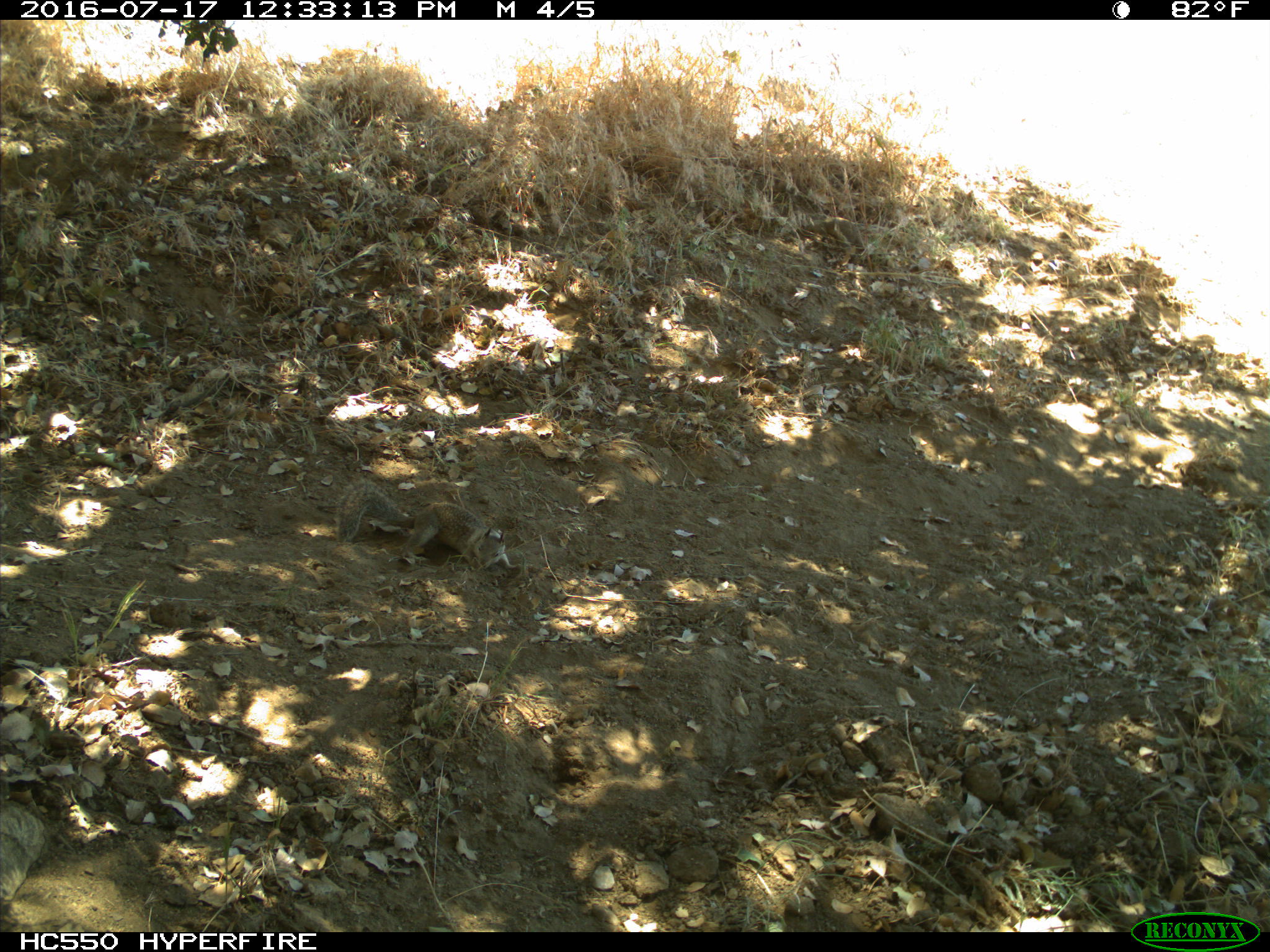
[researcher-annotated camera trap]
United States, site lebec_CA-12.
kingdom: Animalia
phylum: Chordata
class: Mammalia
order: Rodentia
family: Sciuridae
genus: Otospermophilus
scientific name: Otospermophilus beecheyi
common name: california ground squirrel